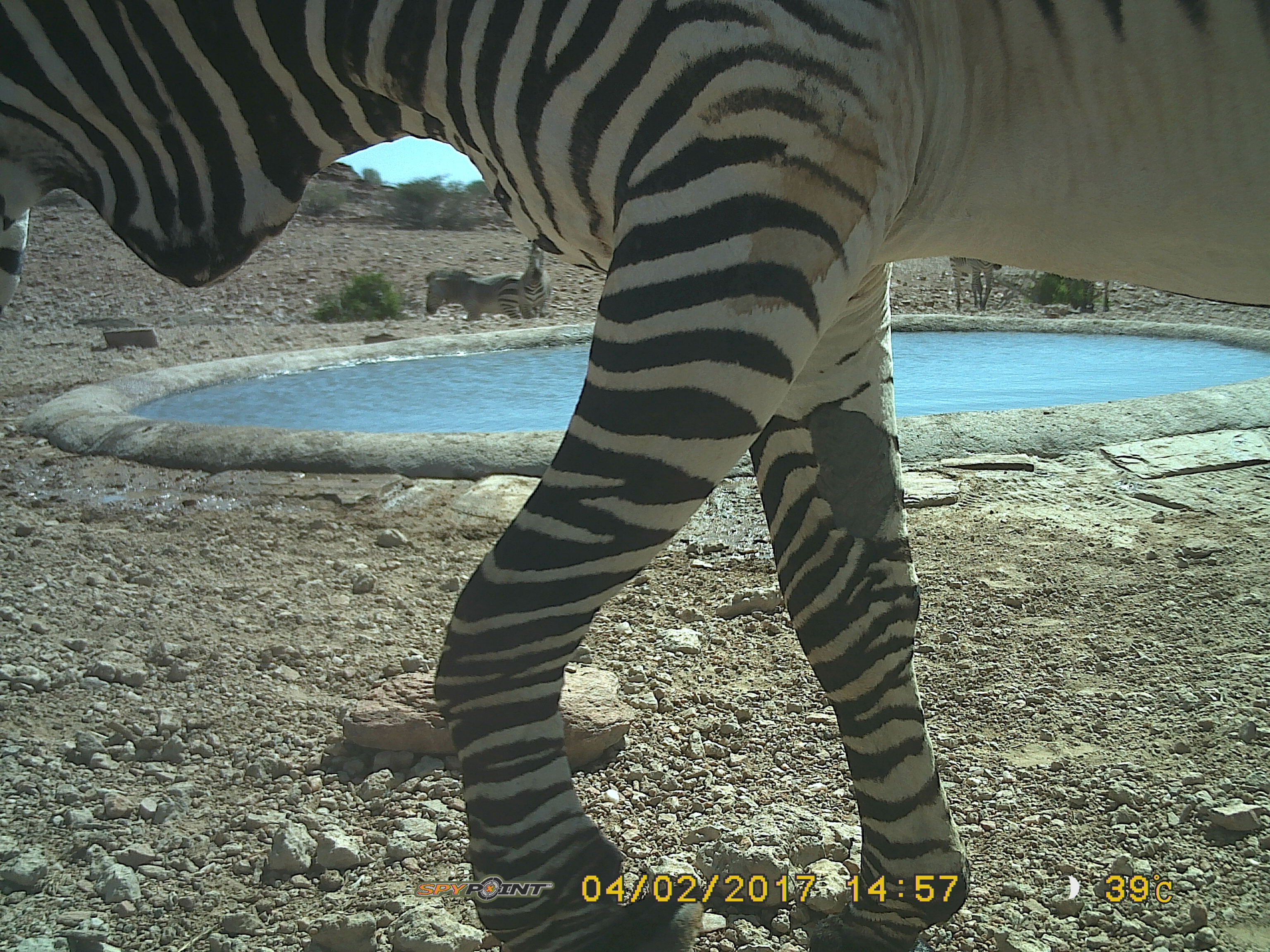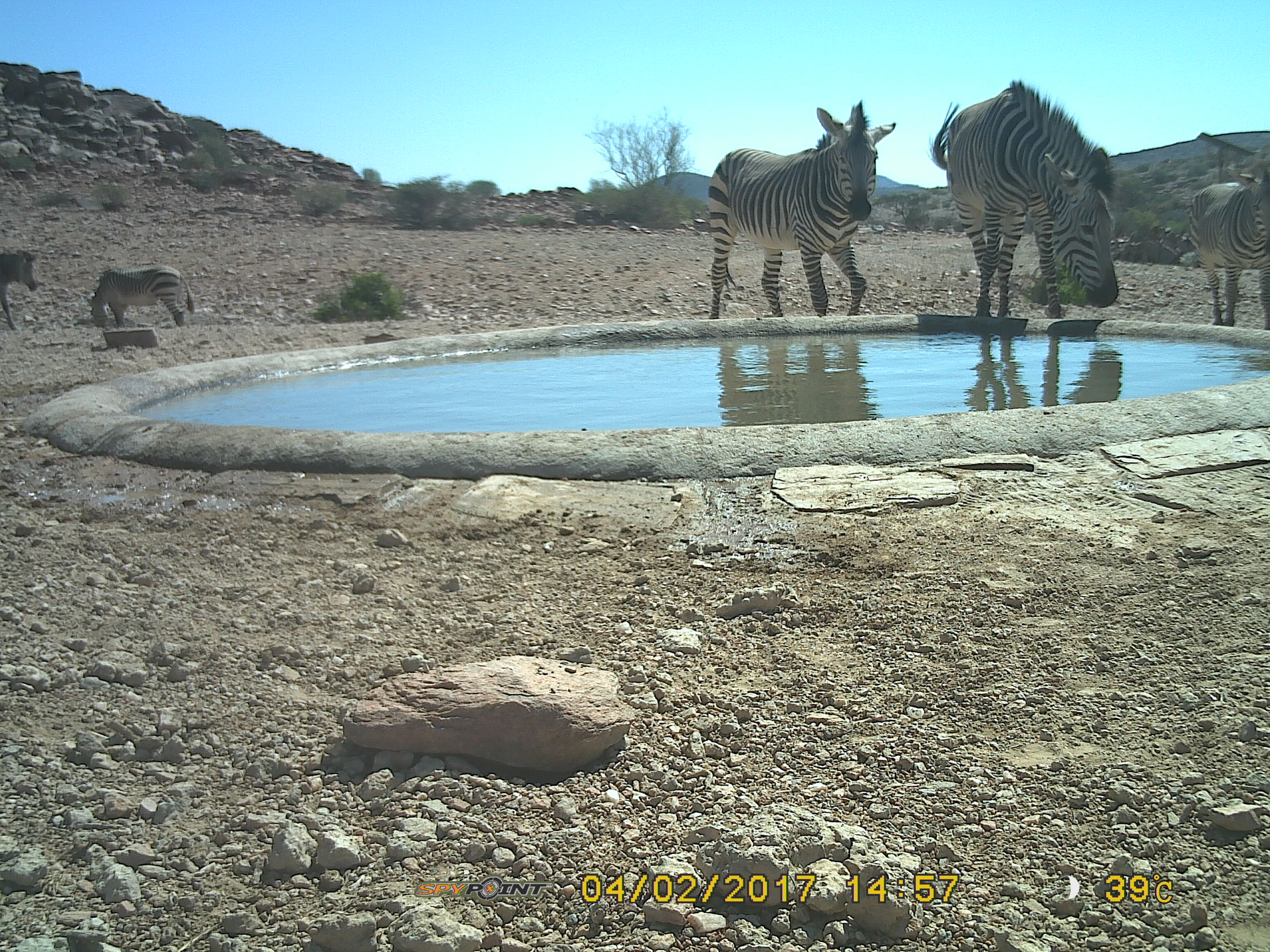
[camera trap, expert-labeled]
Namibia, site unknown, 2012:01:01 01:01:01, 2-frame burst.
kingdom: Animalia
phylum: Chordata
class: Mammalia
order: Perissodactyla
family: Equidae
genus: Equus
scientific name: Equus zebra hartmannae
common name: hartmann's mountain zebra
Equus zebra hartmannae (hartmann's mountain zebra).